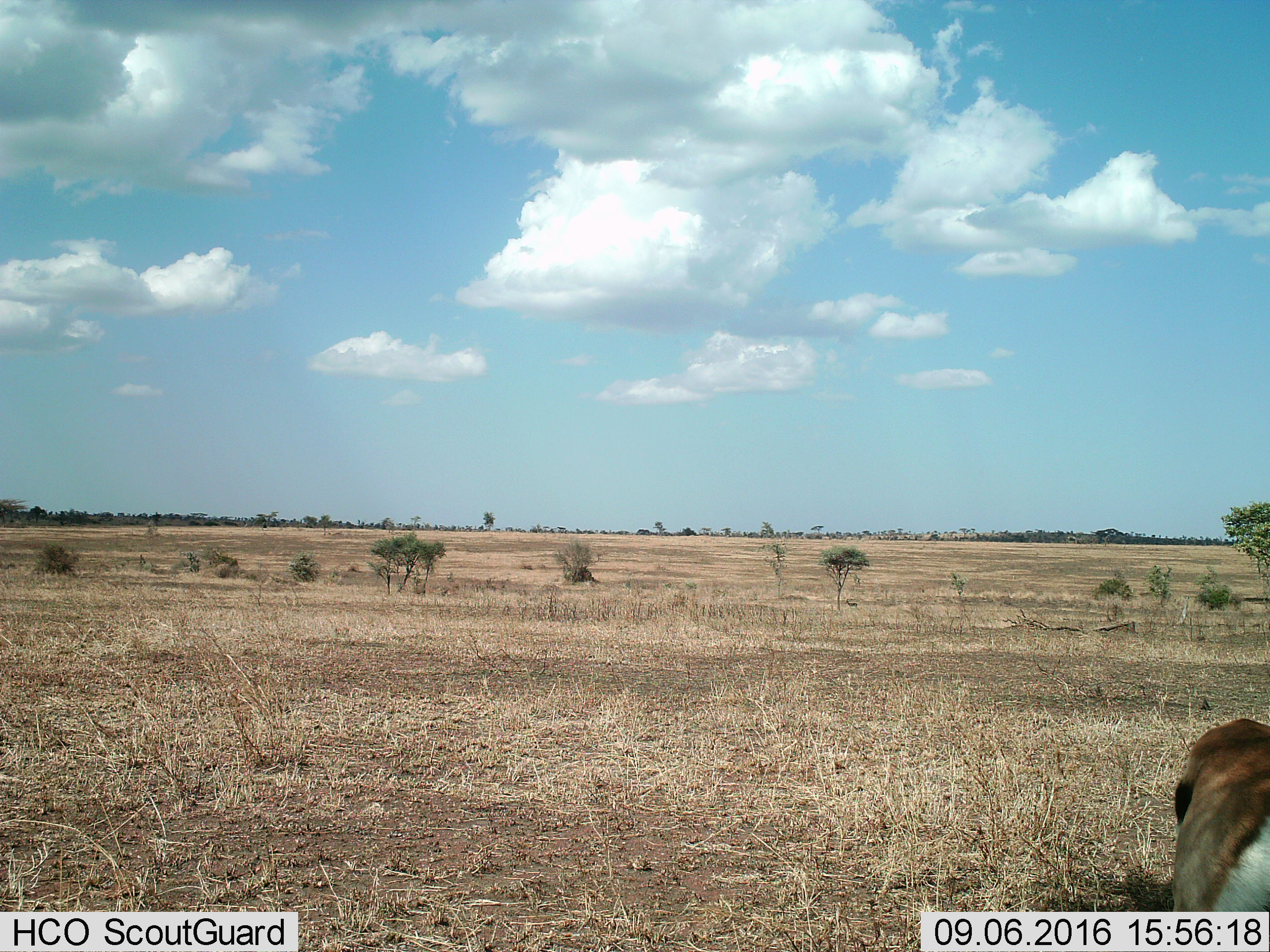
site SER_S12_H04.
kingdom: Animalia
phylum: Chordata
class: Mammalia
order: Artiodactyla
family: Bovidae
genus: Eudorcas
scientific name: Eudorcas thomsonii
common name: thomson's gazelle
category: gazellethomsons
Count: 1.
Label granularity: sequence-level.